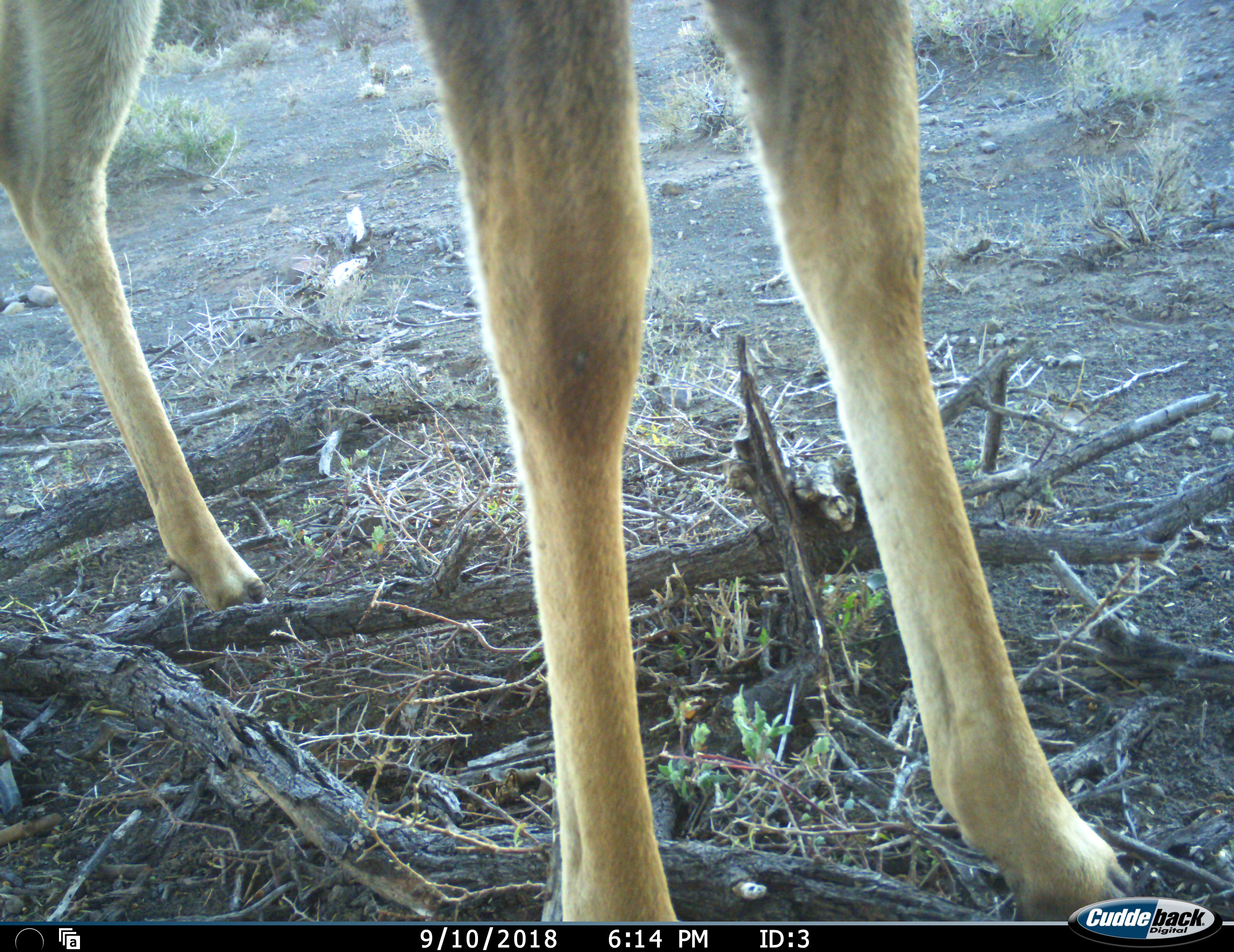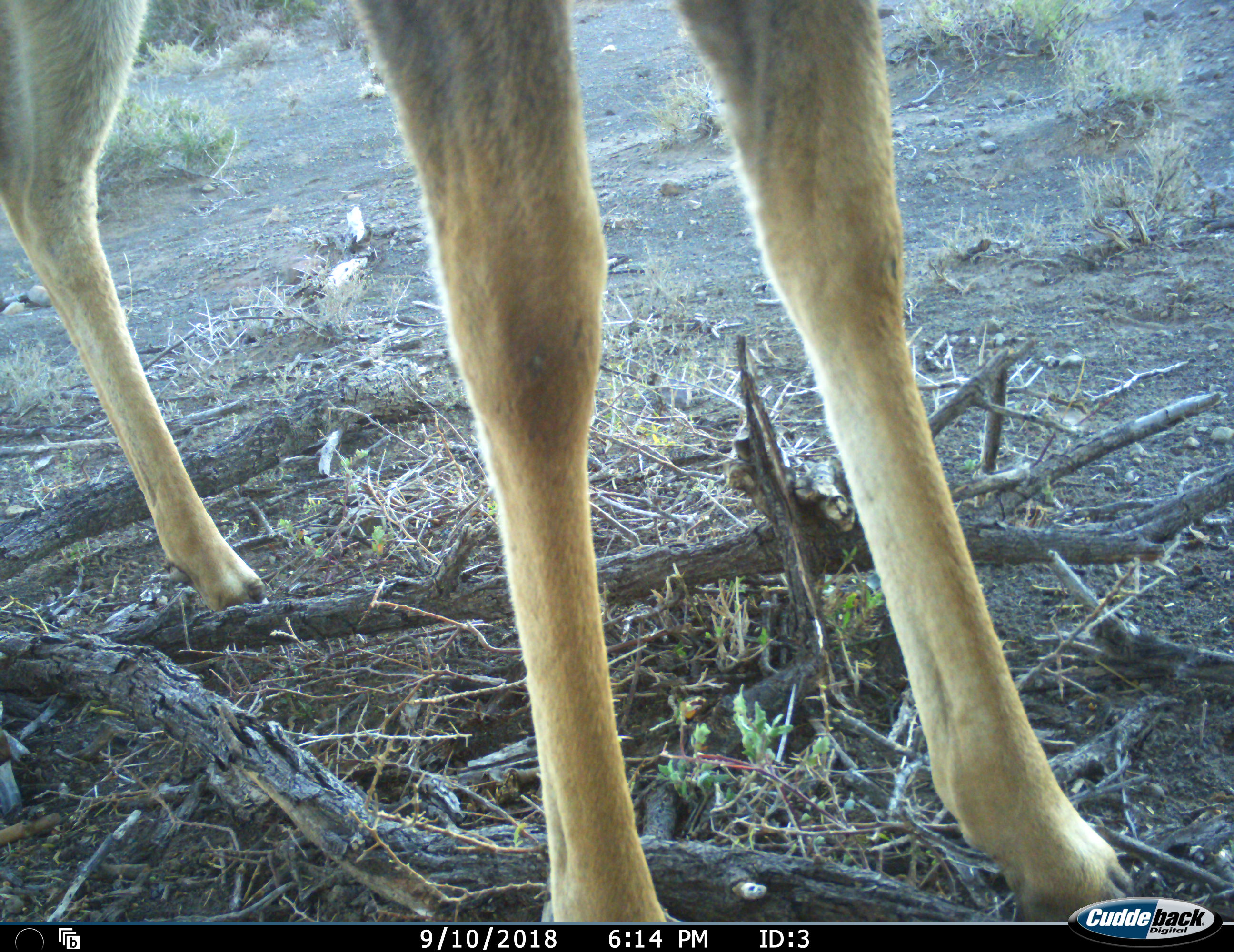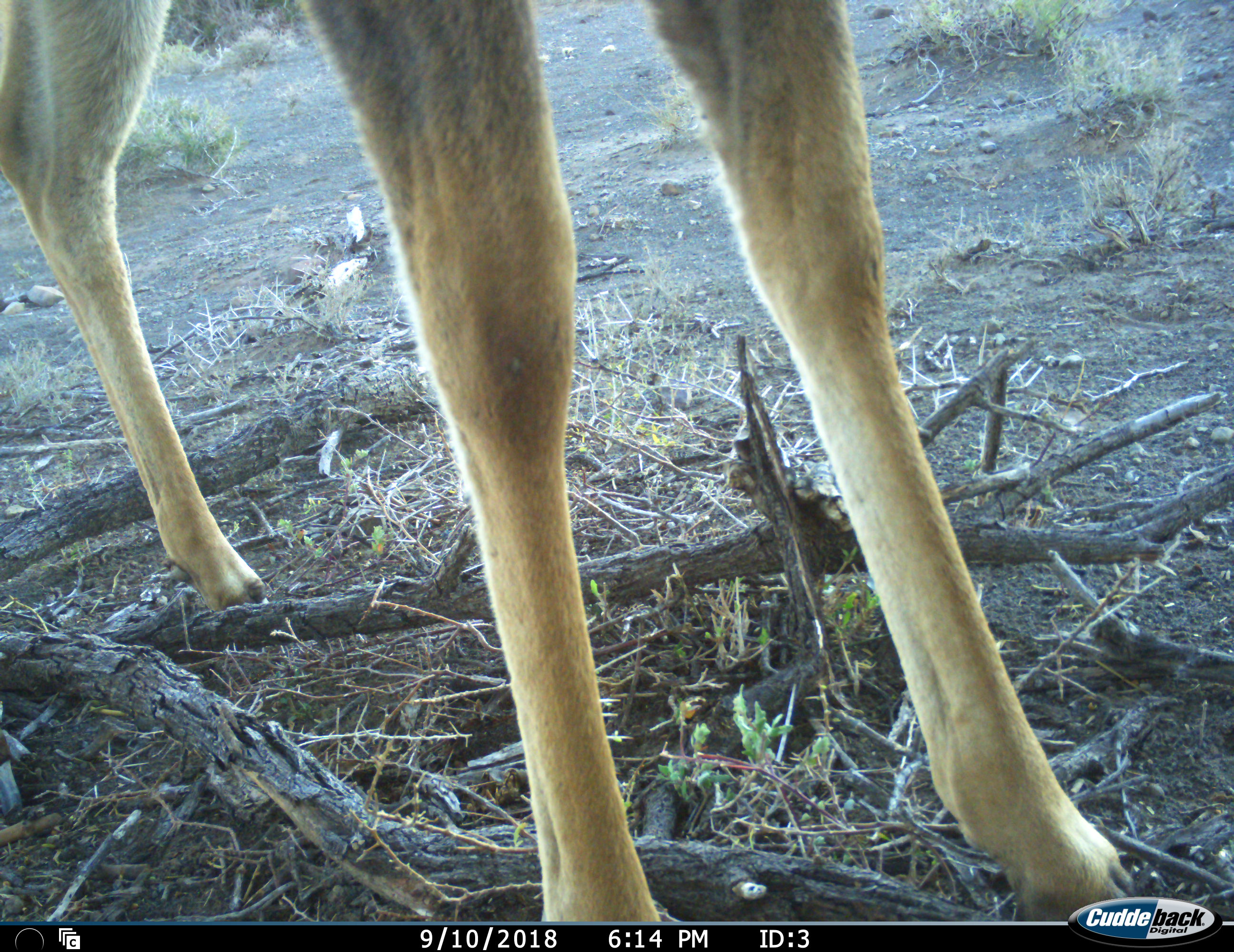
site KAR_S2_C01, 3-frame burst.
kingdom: Animalia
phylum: Chordata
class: Mammalia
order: Artiodactyla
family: Bovidae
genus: Tragelaphus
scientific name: Tragelaphus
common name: kudu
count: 1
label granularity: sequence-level